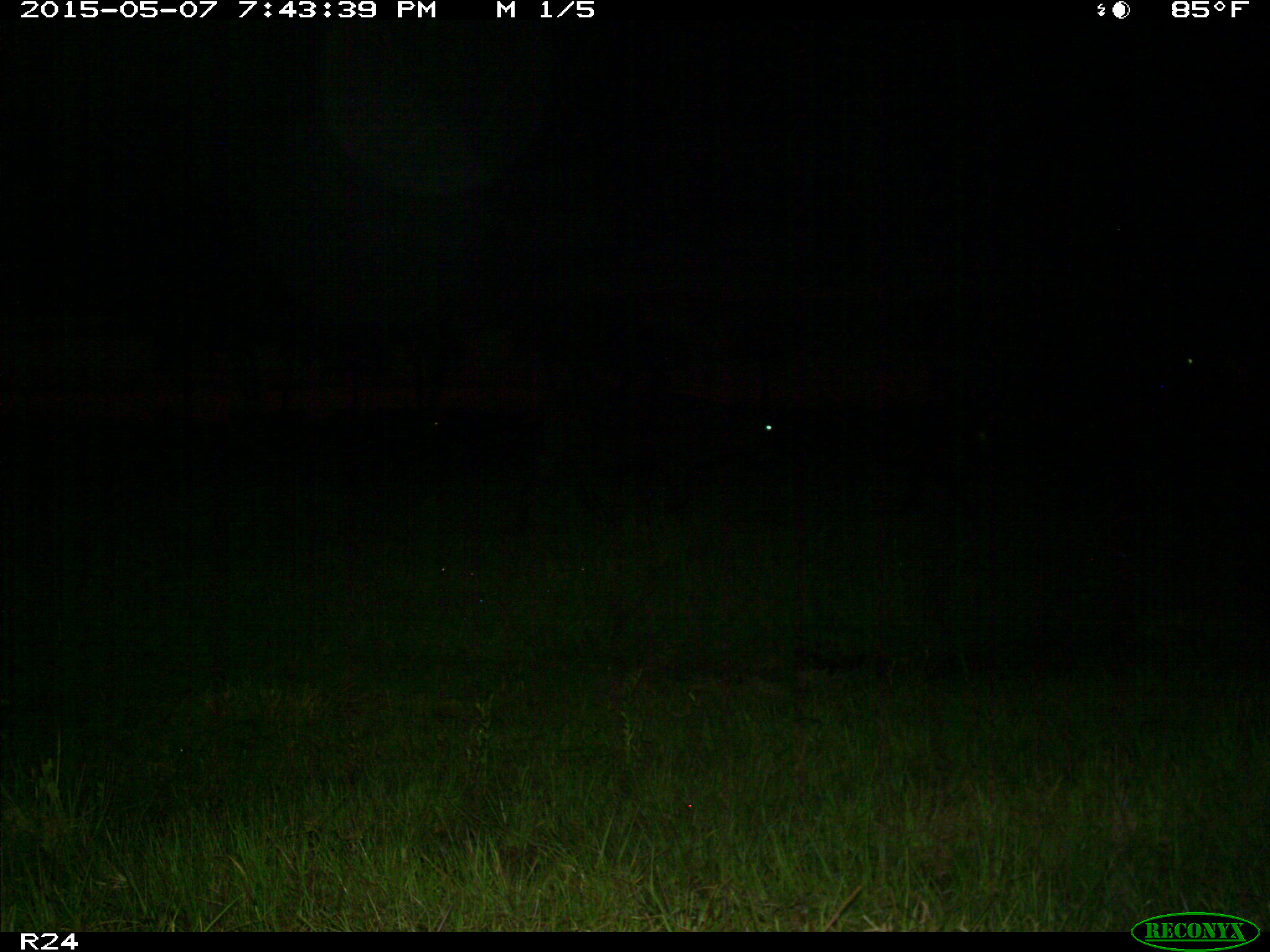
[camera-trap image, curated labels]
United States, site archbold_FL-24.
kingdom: Animalia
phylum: Chordata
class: Mammalia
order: Artiodactyla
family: Bovidae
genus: Bos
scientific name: Bos taurus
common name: domestic cow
Bos taurus (domestic cow).